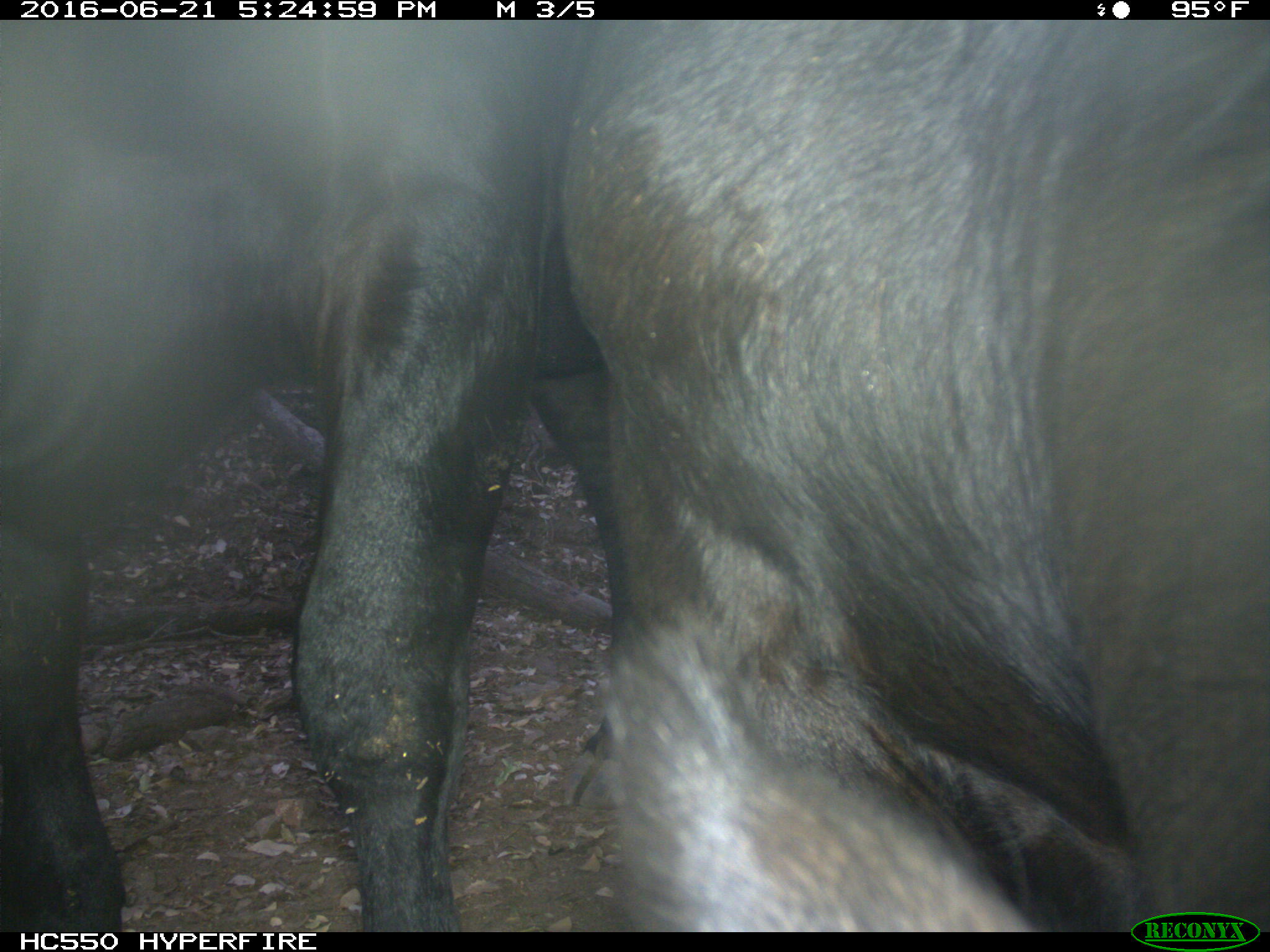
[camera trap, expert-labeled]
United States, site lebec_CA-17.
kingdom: Animalia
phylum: Chordata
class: Mammalia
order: Artiodactyla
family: Bovidae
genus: Bos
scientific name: Bos taurus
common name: domestic cow